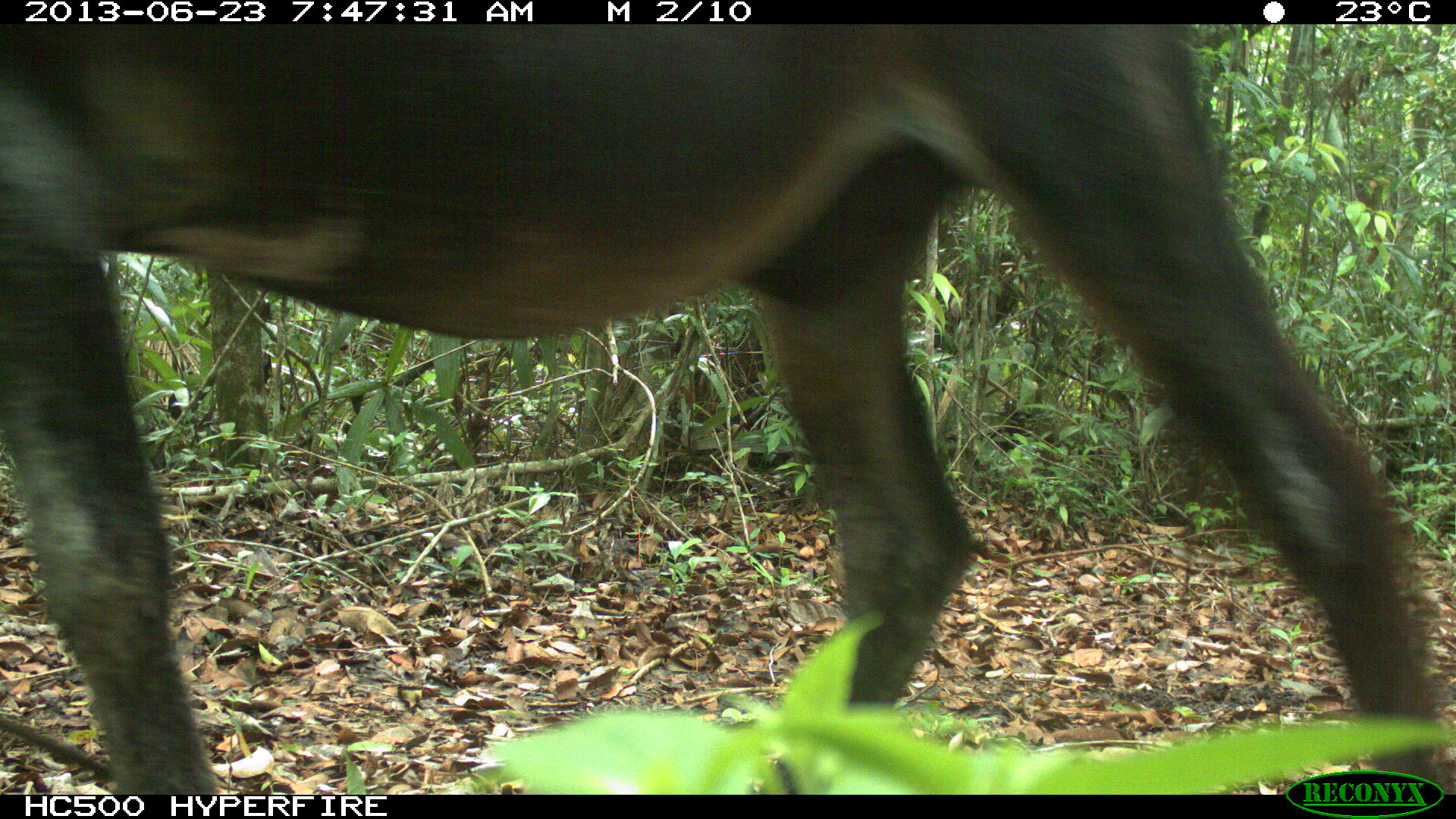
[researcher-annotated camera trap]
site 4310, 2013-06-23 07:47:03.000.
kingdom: Animalia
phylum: Chordata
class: Mammalia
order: Perissodactyla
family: Equidae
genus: Equus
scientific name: Equus ferus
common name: wild horse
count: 1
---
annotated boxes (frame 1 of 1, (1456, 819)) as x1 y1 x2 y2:
equus ferus: 2 23 1446 789